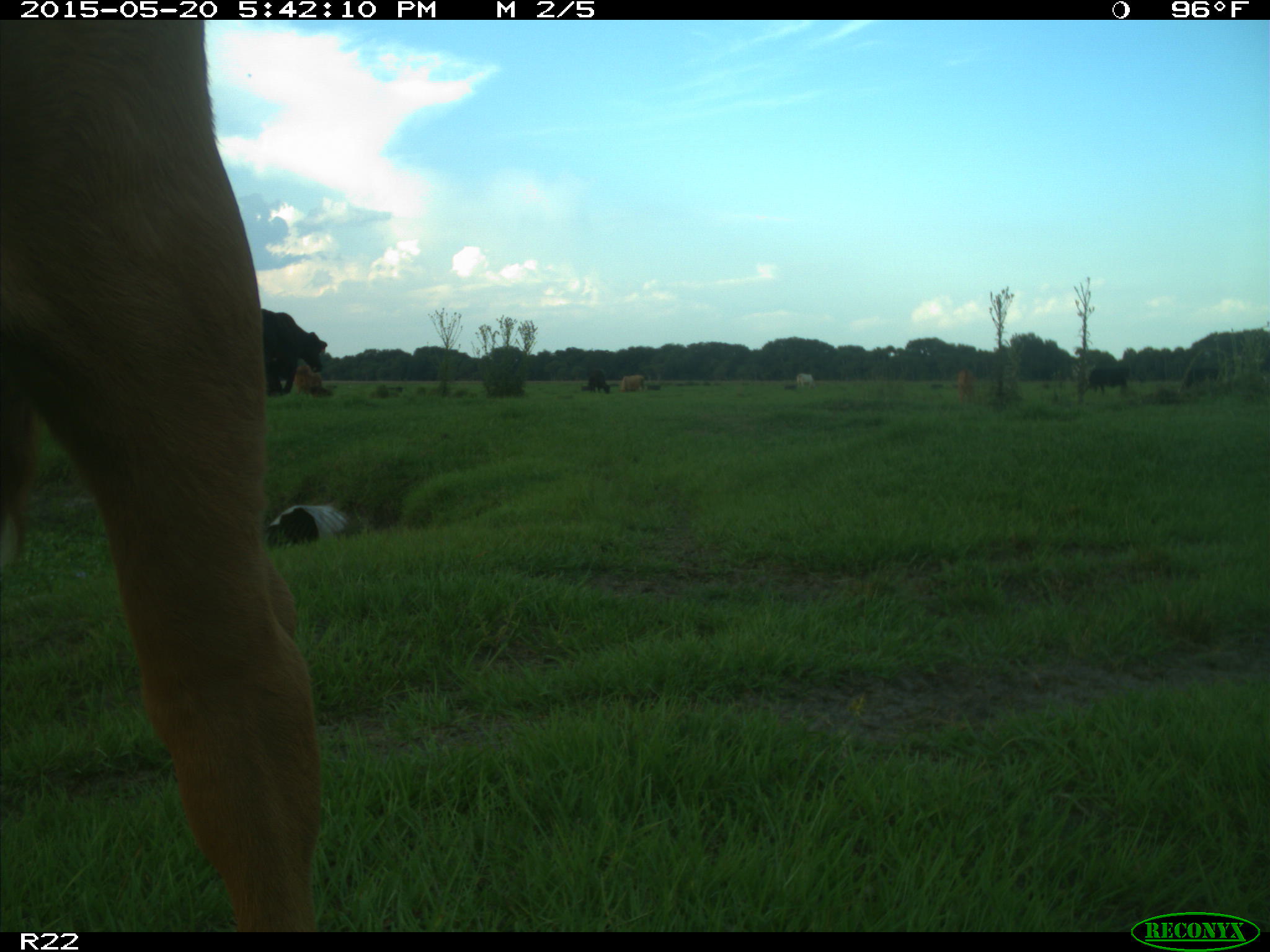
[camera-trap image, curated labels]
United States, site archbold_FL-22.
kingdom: Animalia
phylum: Chordata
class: Mammalia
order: Artiodactyla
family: Bovidae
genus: Bos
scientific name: Bos taurus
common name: domestic cow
Bos taurus (domestic cow).